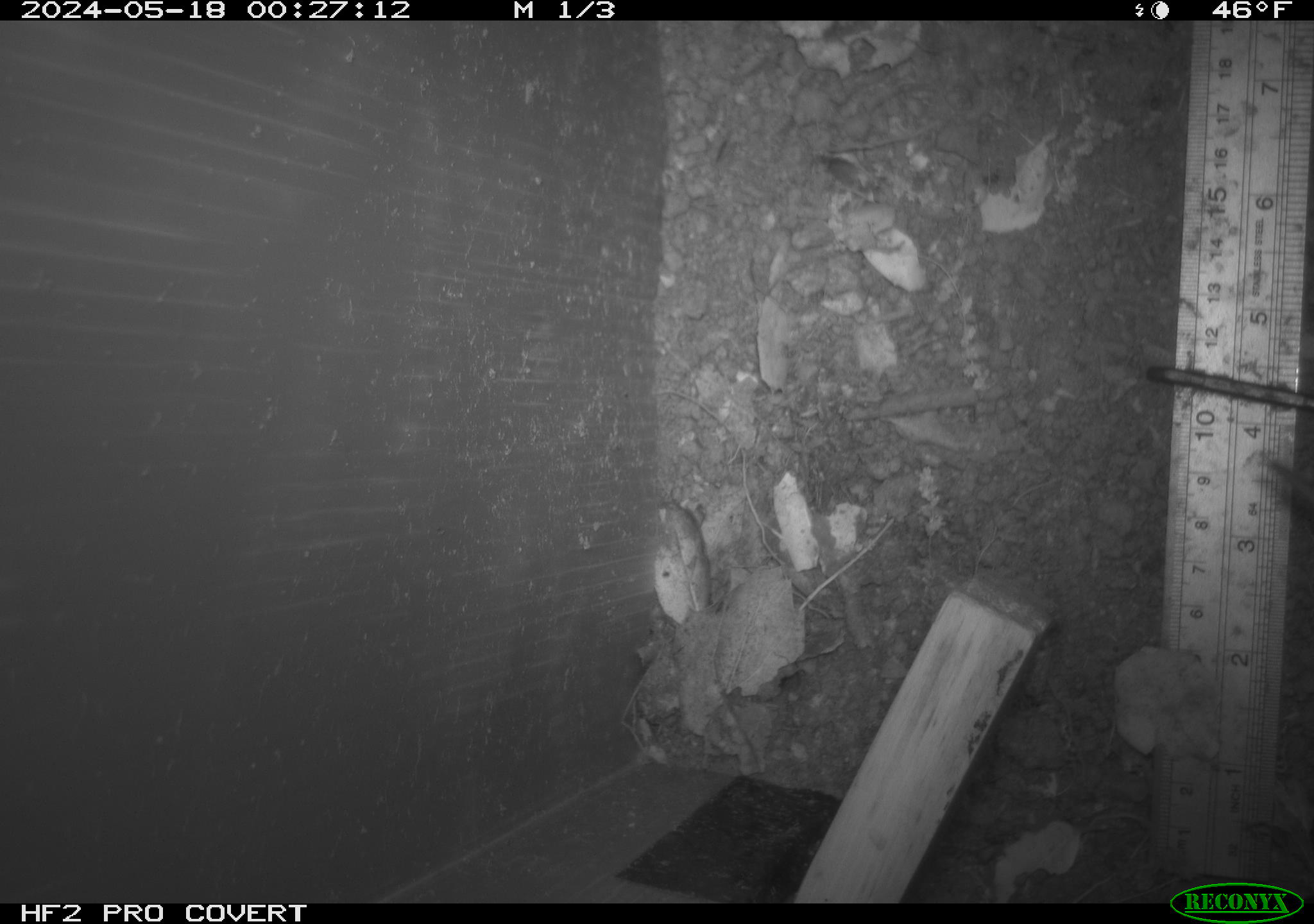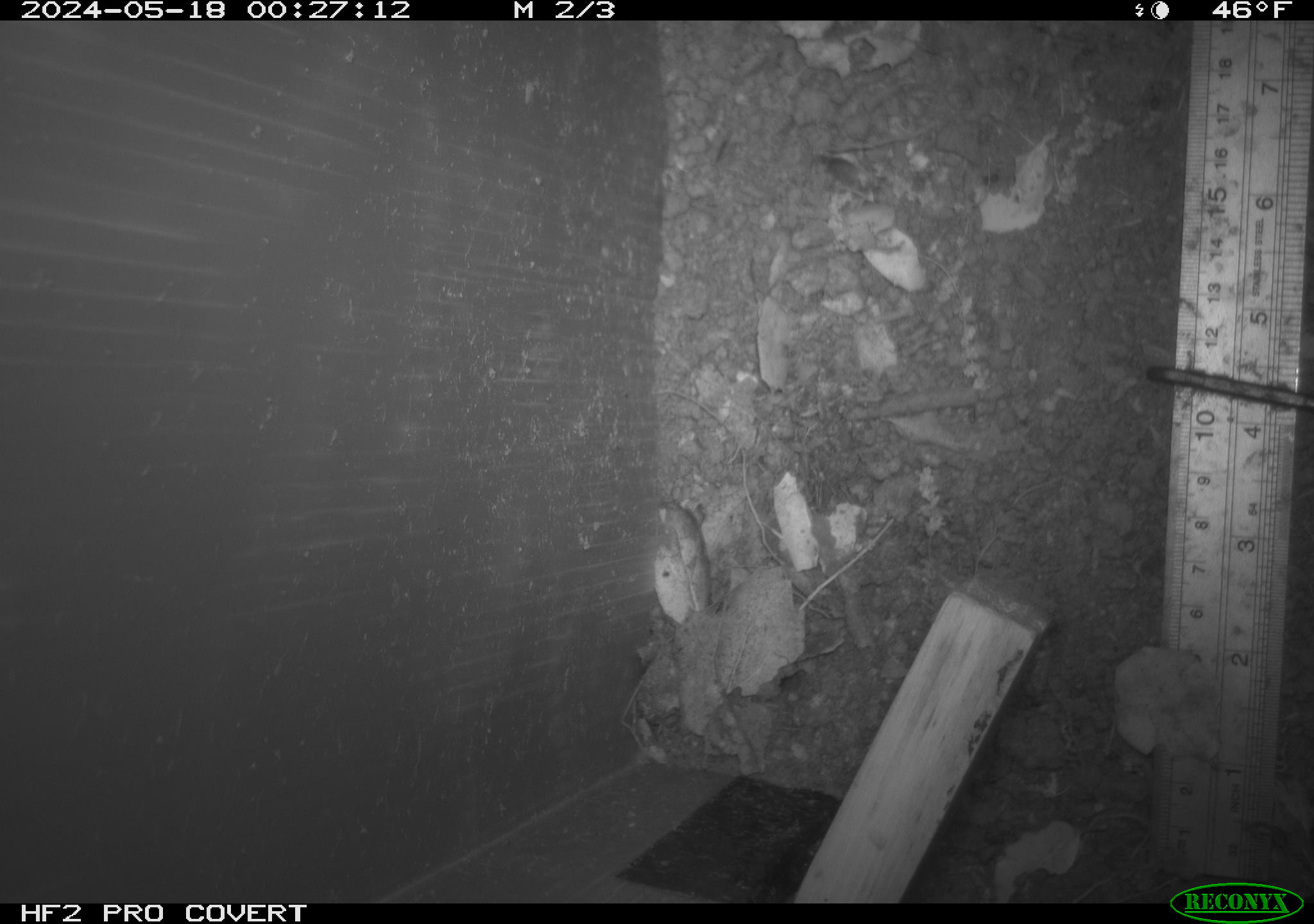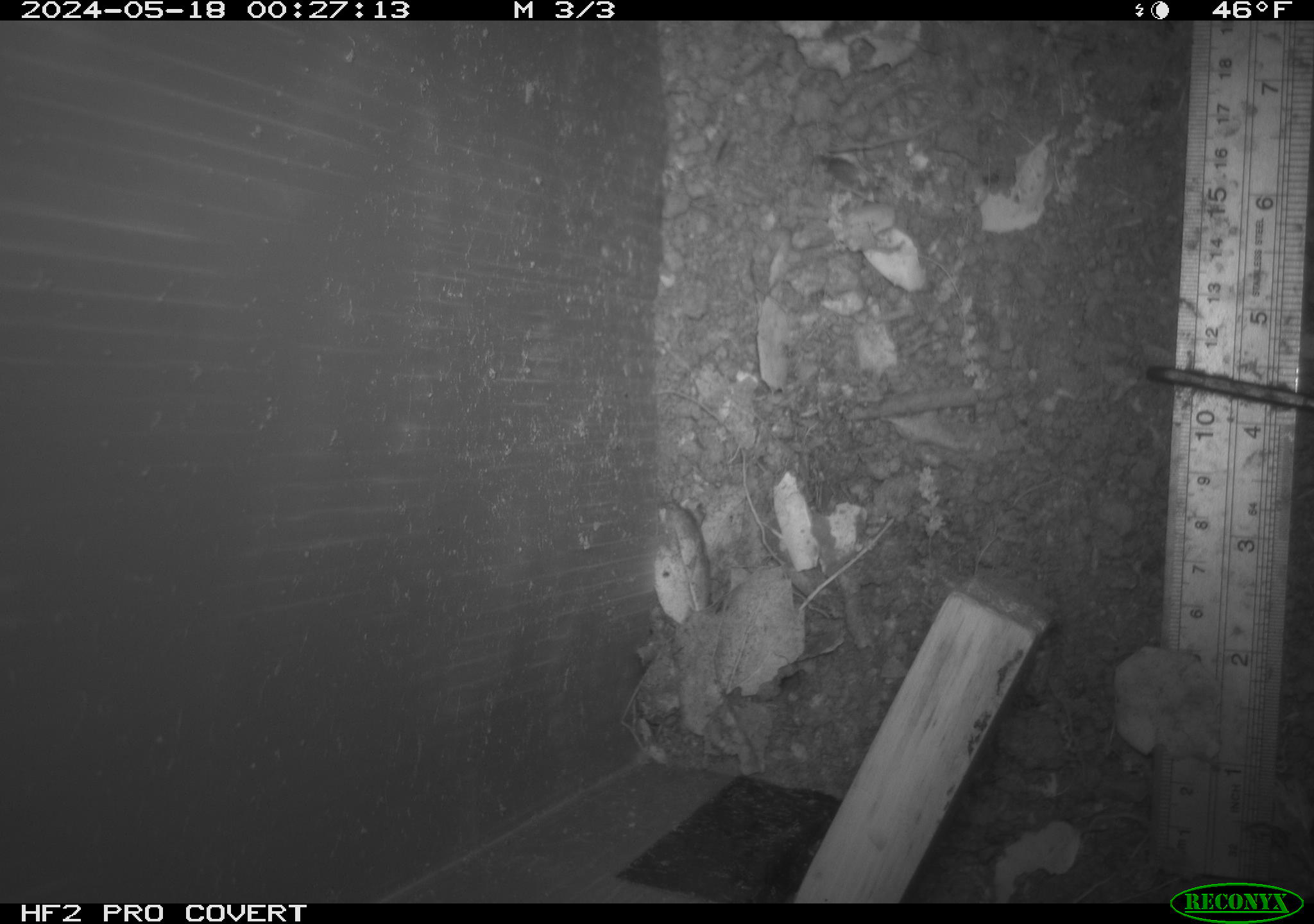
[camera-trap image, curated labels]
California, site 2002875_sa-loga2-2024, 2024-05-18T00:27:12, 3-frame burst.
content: unidentified animal